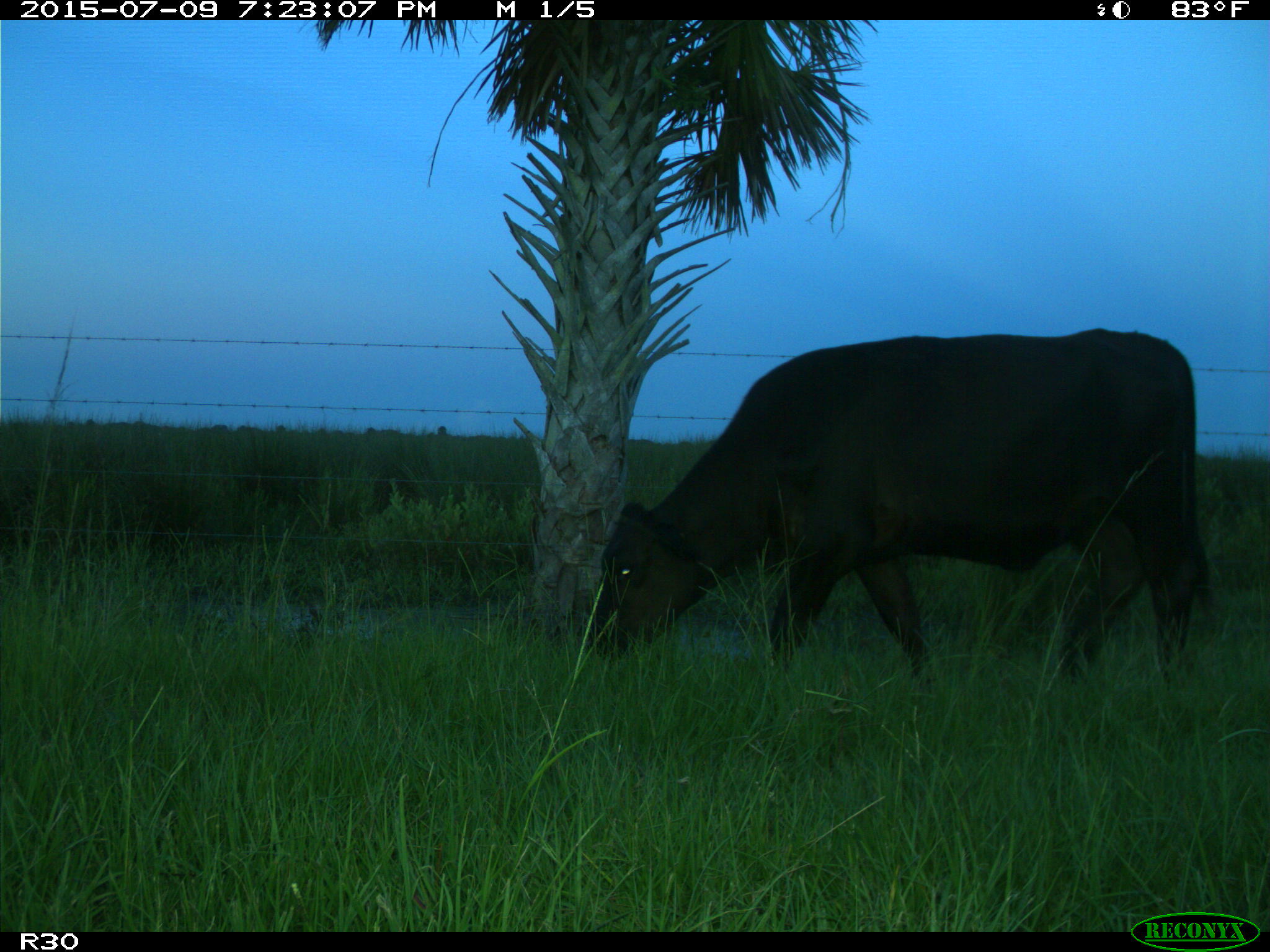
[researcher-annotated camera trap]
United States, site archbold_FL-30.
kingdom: Animalia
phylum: Chordata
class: Mammalia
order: Artiodactyla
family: Bovidae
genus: Bos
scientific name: Bos taurus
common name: domestic cow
Bos taurus (domestic cow).